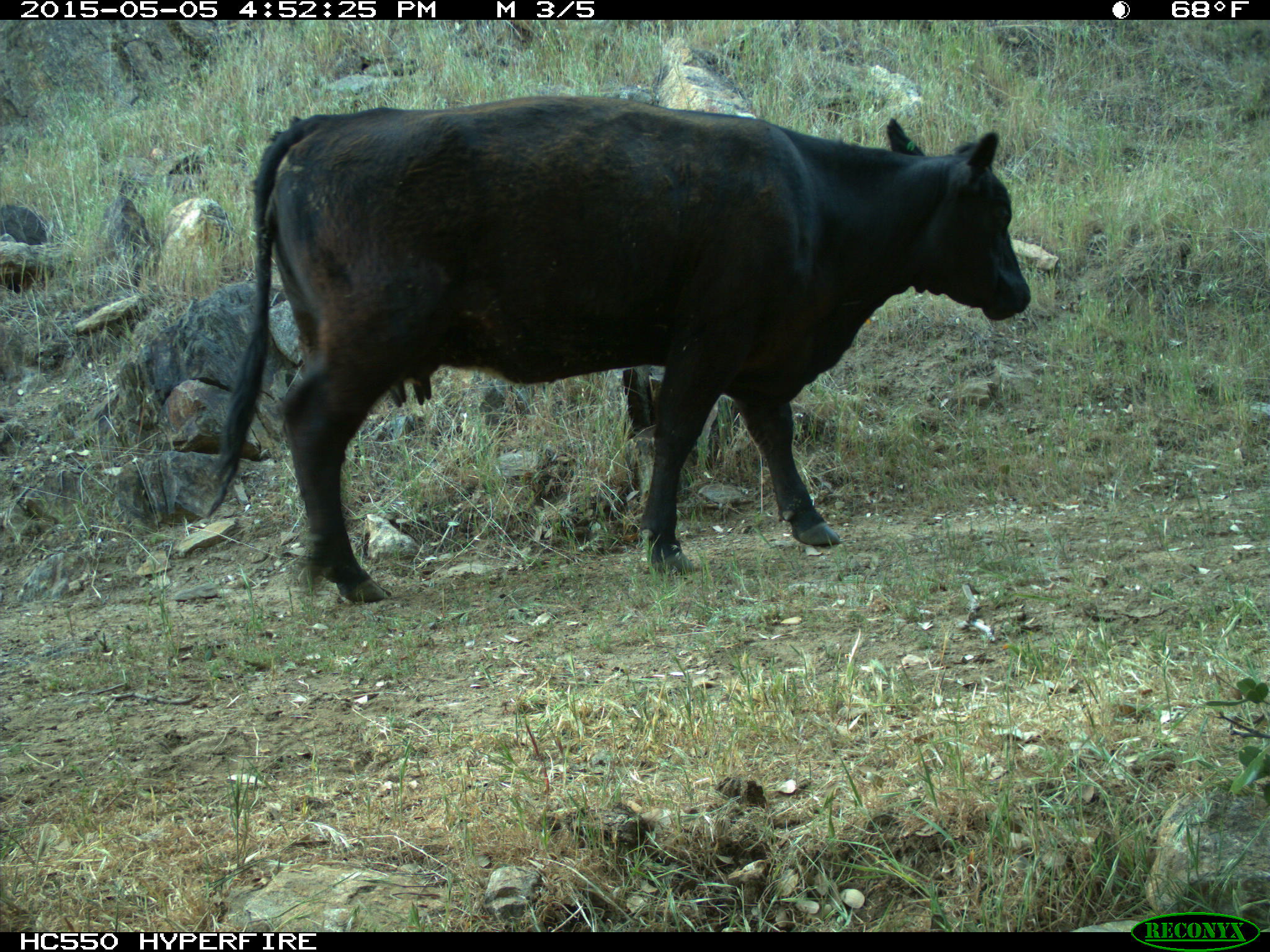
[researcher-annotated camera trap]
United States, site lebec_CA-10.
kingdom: Animalia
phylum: Chordata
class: Mammalia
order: Artiodactyla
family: Bovidae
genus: Bos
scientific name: Bos taurus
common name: domestic cow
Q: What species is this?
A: Bos taurus (domestic cow).